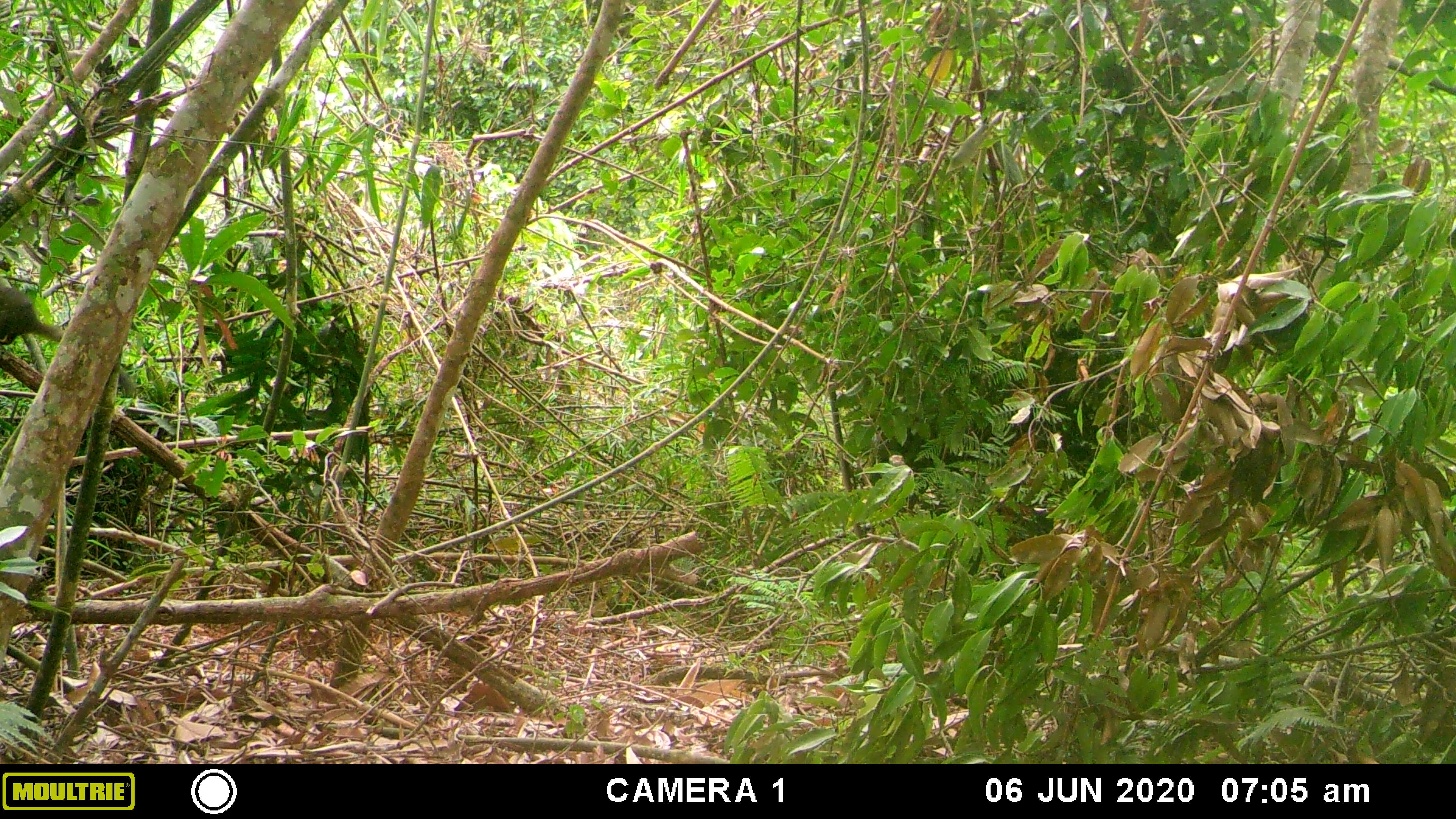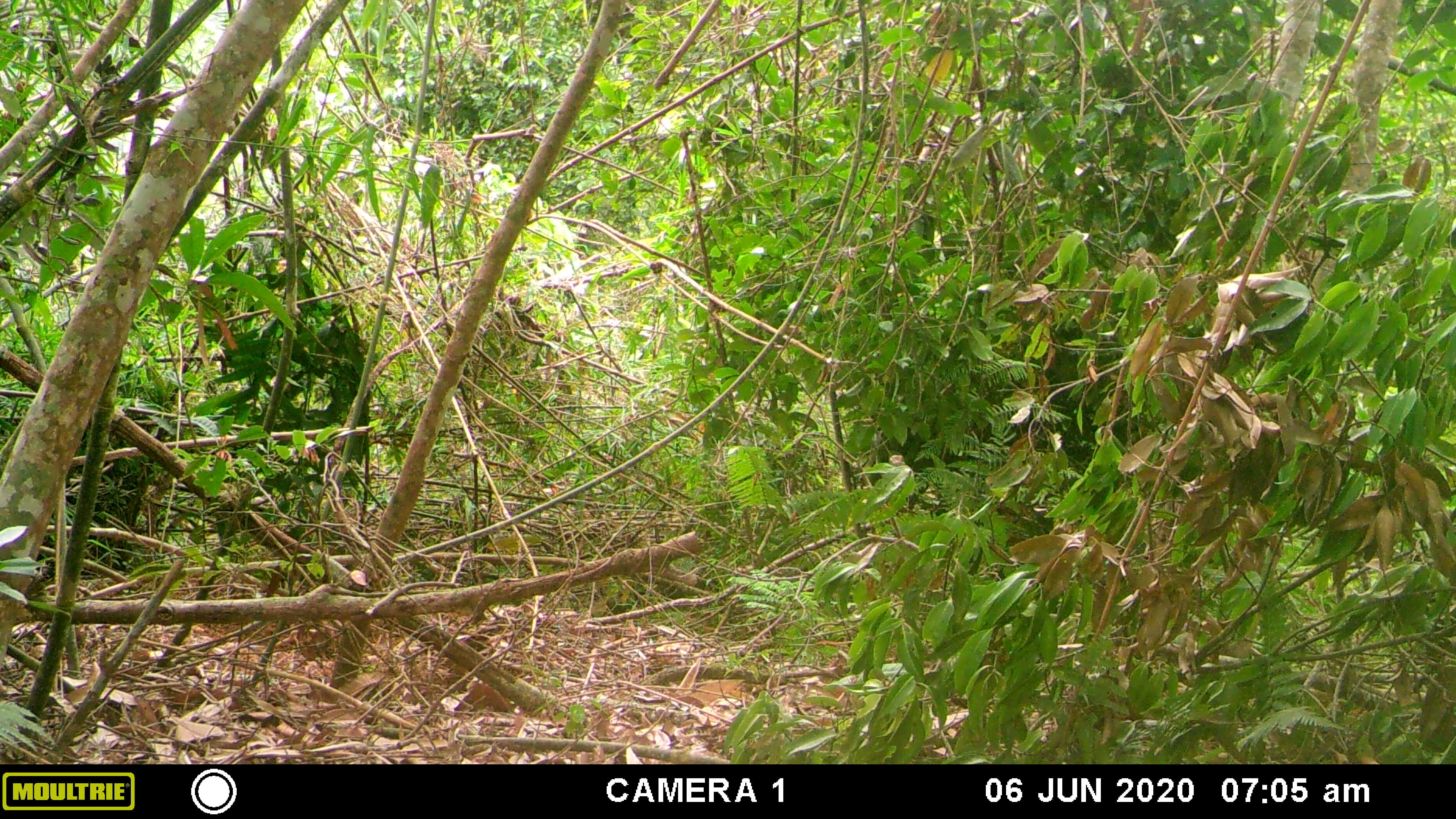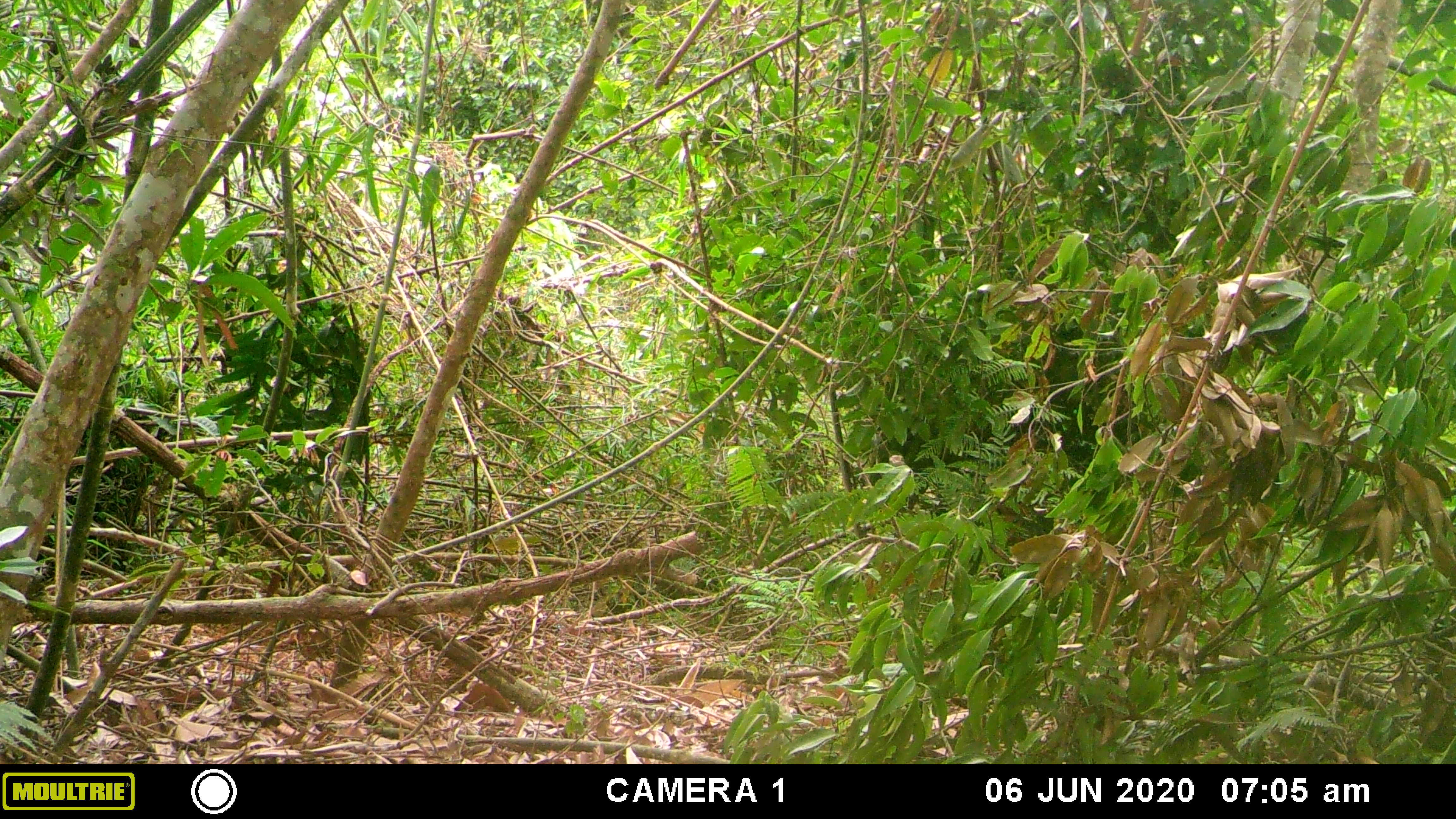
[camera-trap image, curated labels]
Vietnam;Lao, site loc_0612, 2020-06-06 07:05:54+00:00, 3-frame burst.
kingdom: Animalia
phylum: Chordata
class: Mammalia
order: Rodentia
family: Sciuridae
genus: Callosciurus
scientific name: Callosciurus erythraeus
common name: pallas's squirrel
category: pallass squirrel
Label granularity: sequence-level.